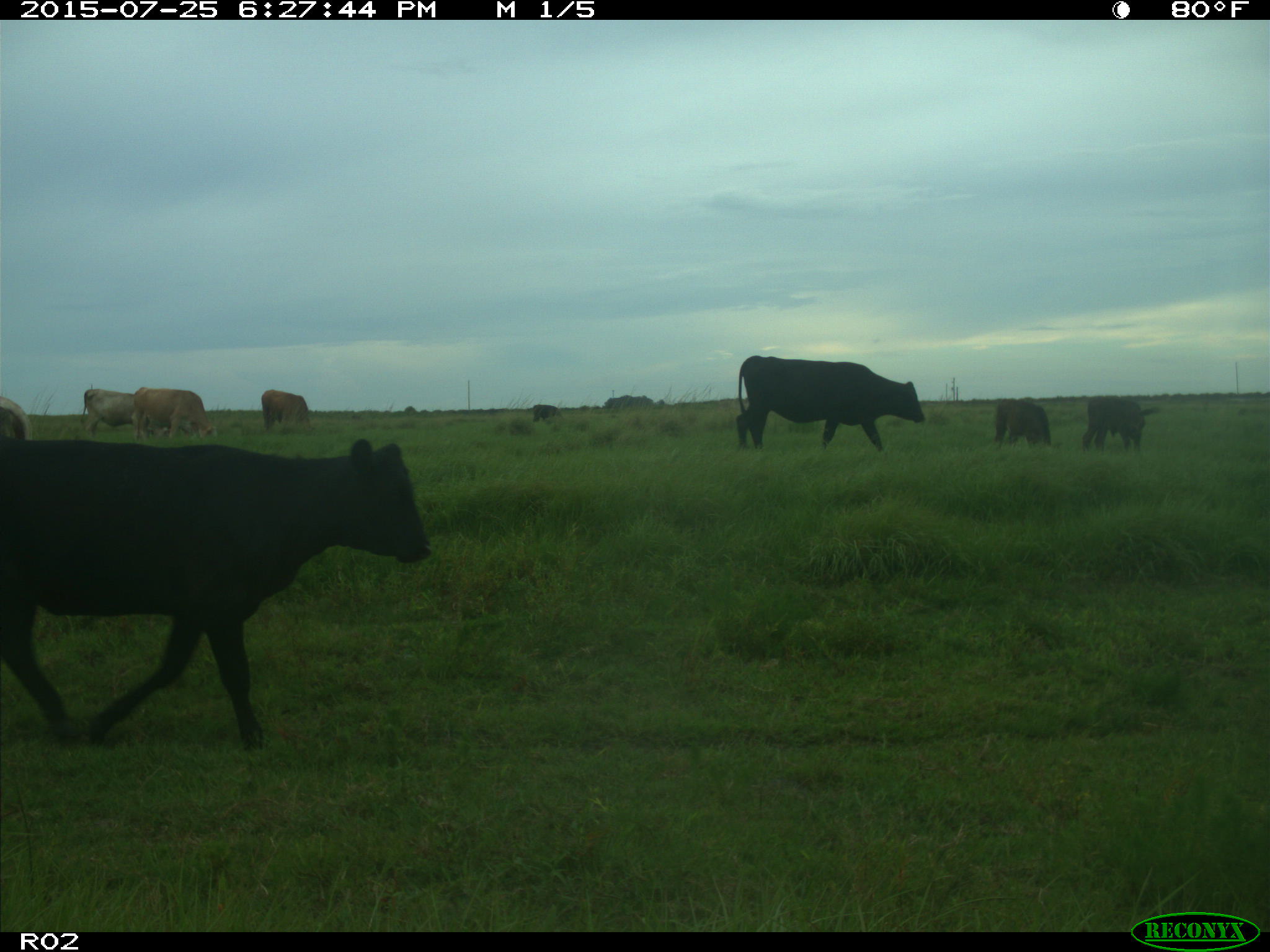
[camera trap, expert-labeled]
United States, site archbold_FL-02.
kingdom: Animalia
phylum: Chordata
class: Mammalia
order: Artiodactyla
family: Bovidae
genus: Bos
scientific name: Bos taurus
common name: domestic cow